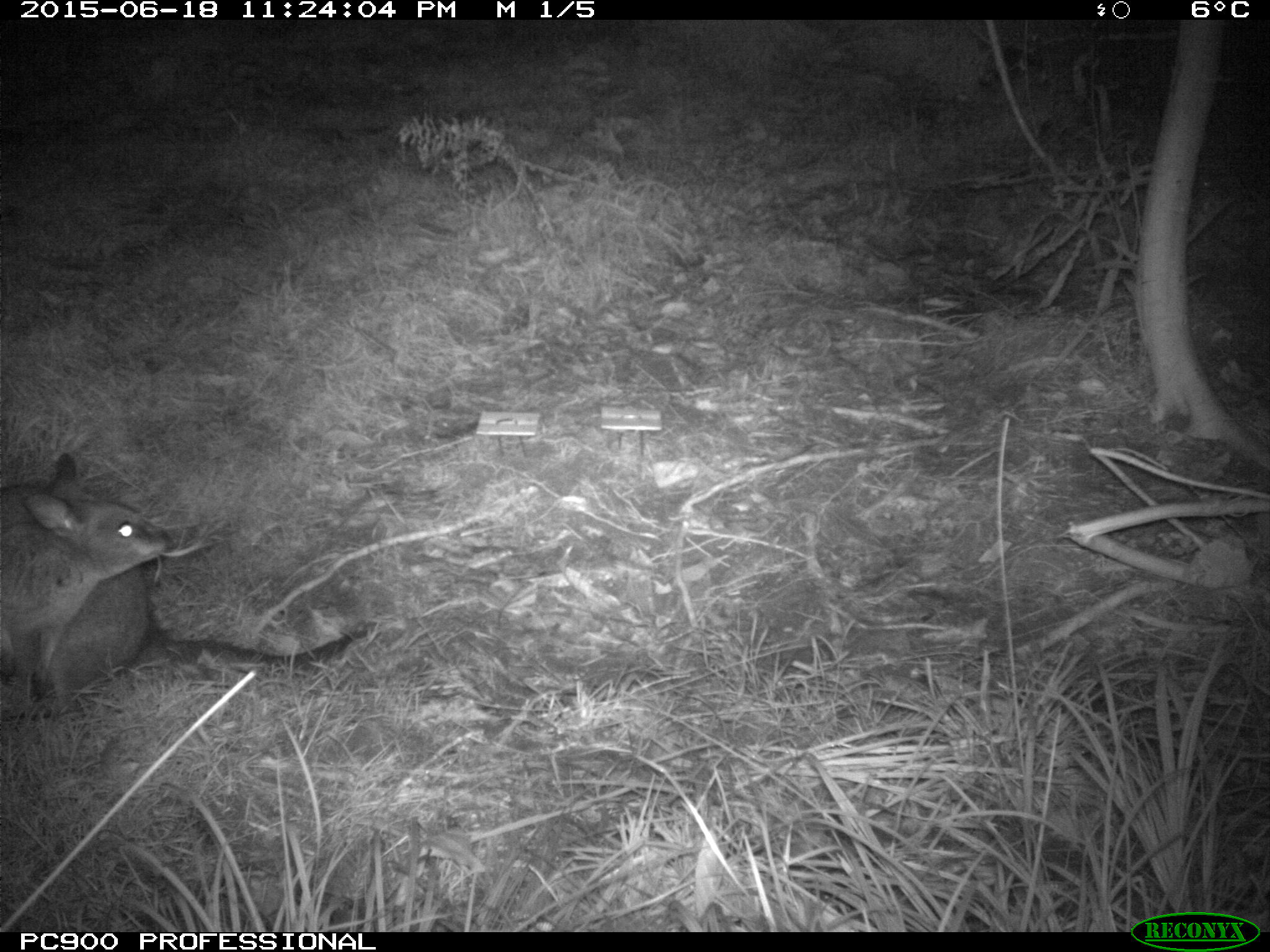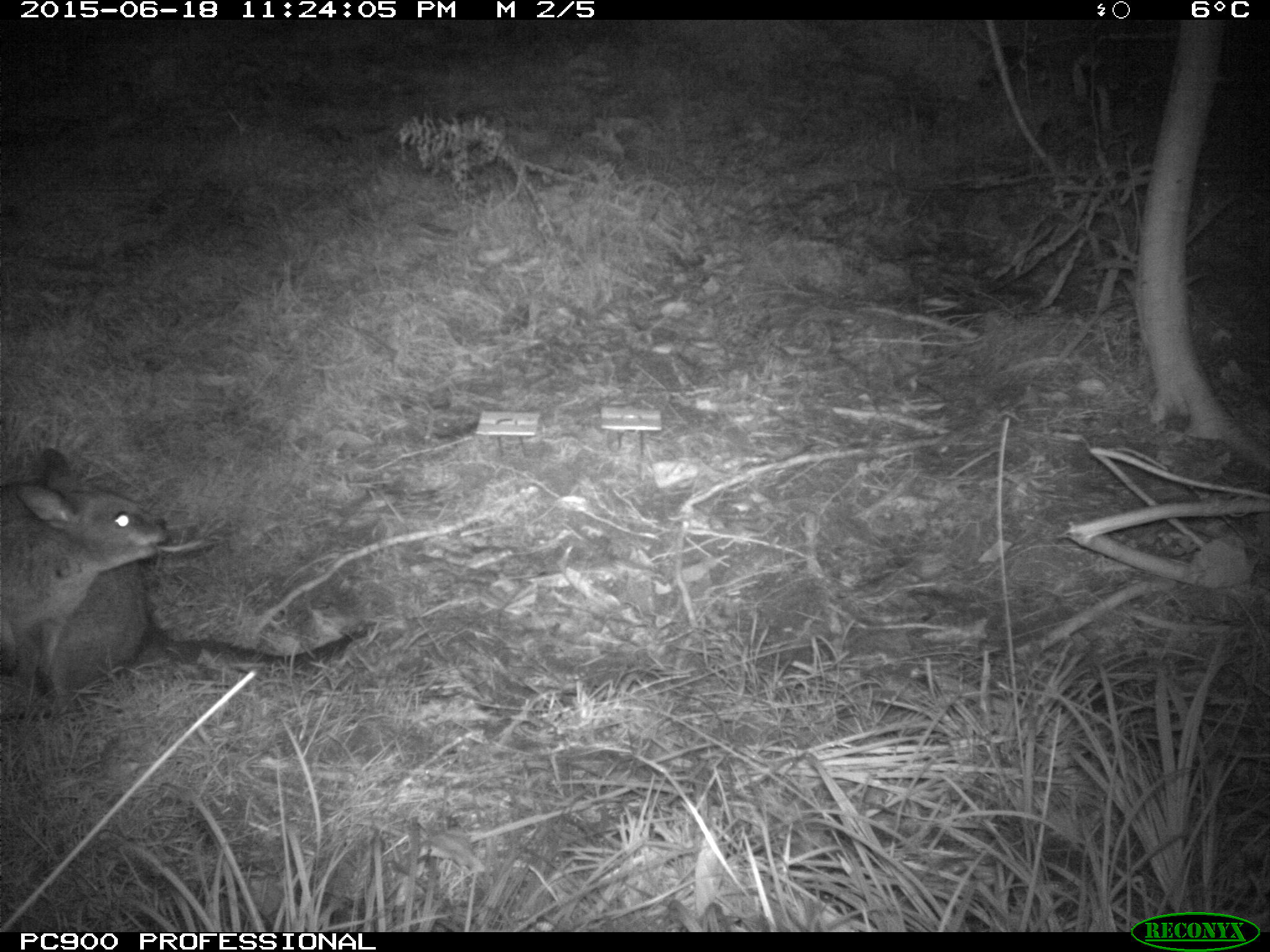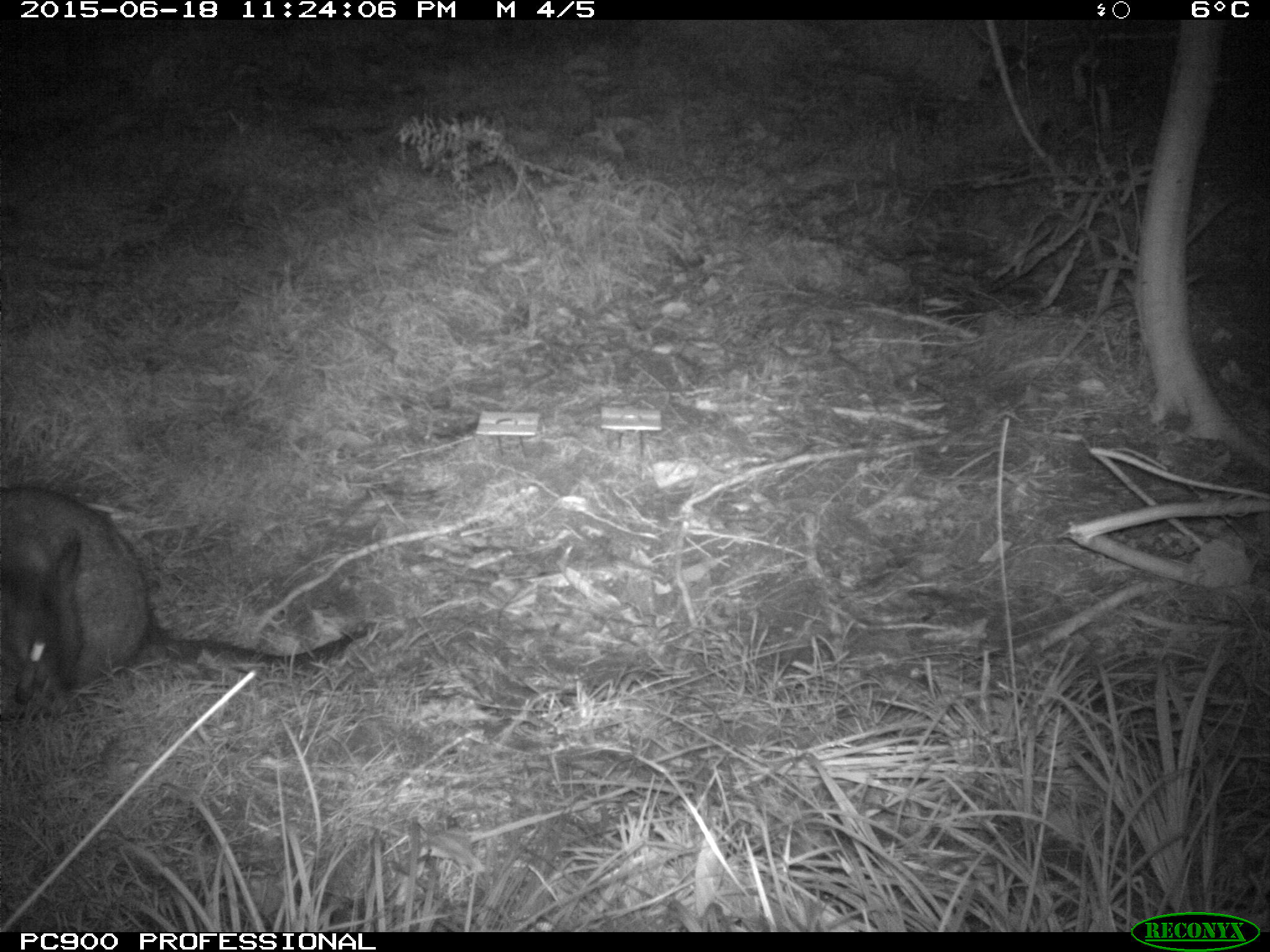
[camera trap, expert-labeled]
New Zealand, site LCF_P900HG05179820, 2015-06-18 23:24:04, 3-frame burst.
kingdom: Animalia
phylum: Chordata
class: Mammalia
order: Diprotodontia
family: Macropodidae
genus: Notamacropus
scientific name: Notamacropus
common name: wallaby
Wallaby (Notamacropus).